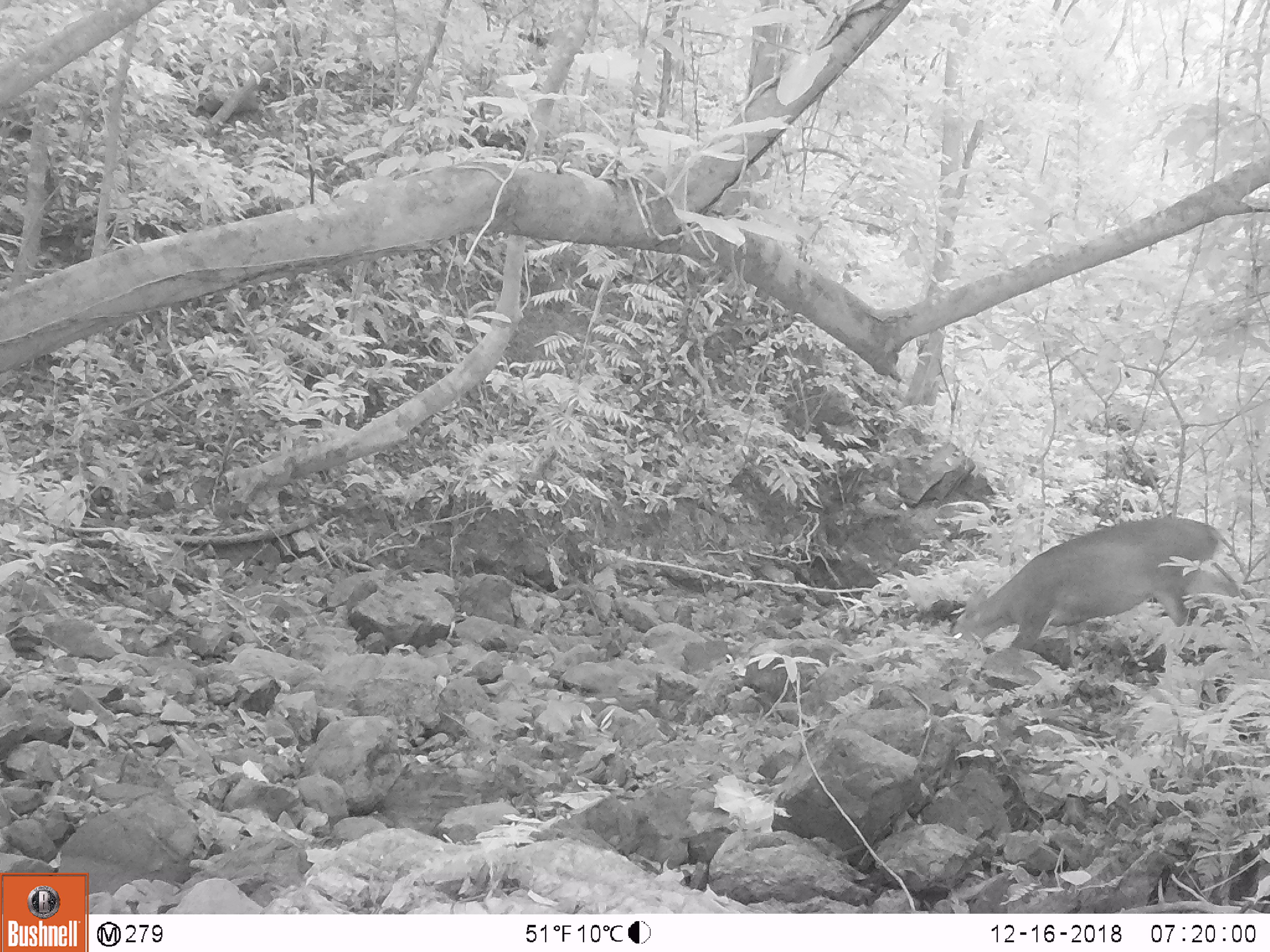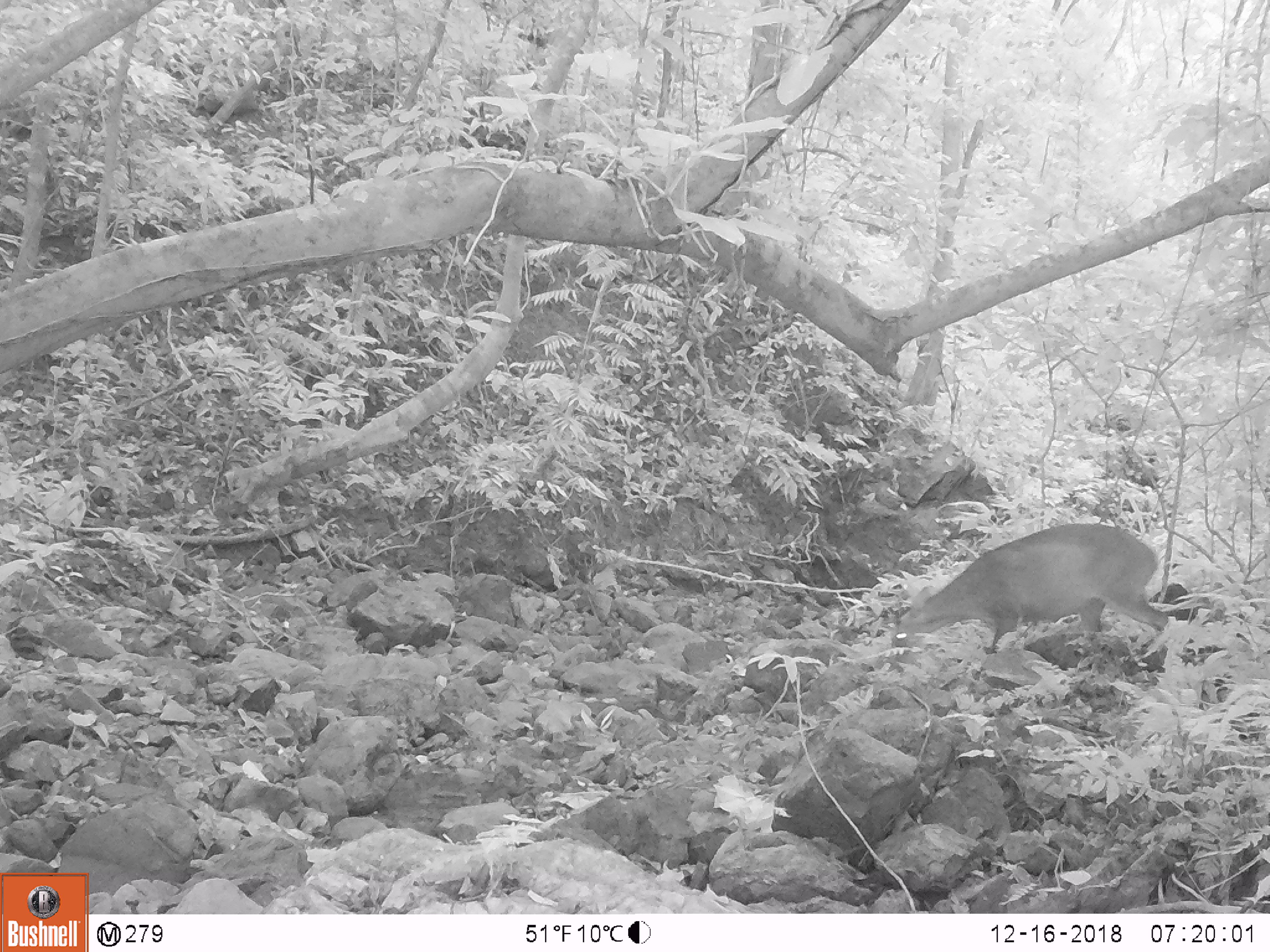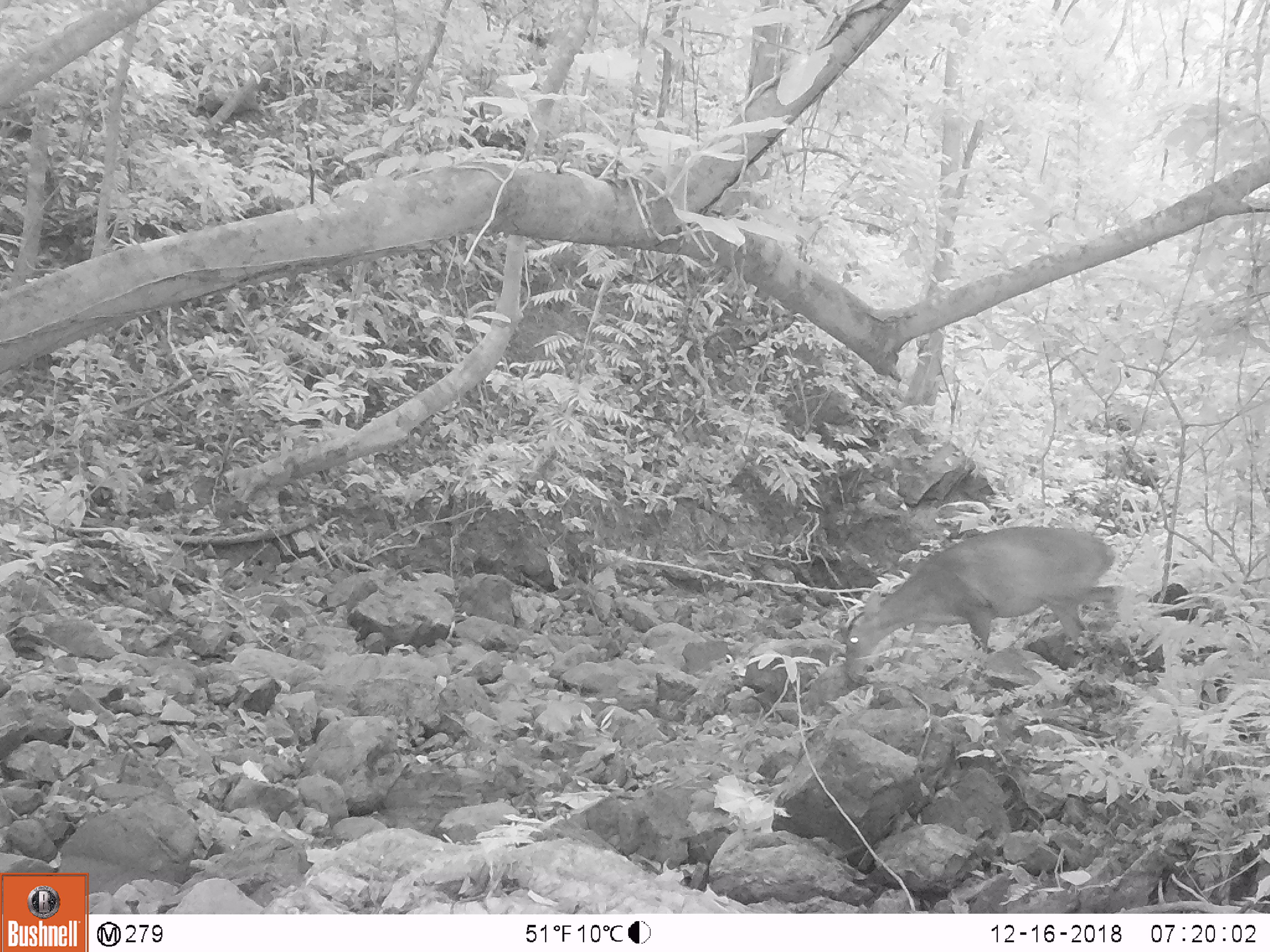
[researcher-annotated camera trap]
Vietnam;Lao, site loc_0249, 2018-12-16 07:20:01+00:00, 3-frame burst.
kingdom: Animalia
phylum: Chordata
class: Mammalia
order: Artiodactyla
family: Cervidae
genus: Muntiacus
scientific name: Muntiacus vuquangensis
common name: large-antlered muntjac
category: large antlered muntjac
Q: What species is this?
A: Large antlered muntjac (large-antlered muntjac) (Muntiacus vuquangensis).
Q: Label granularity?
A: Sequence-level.